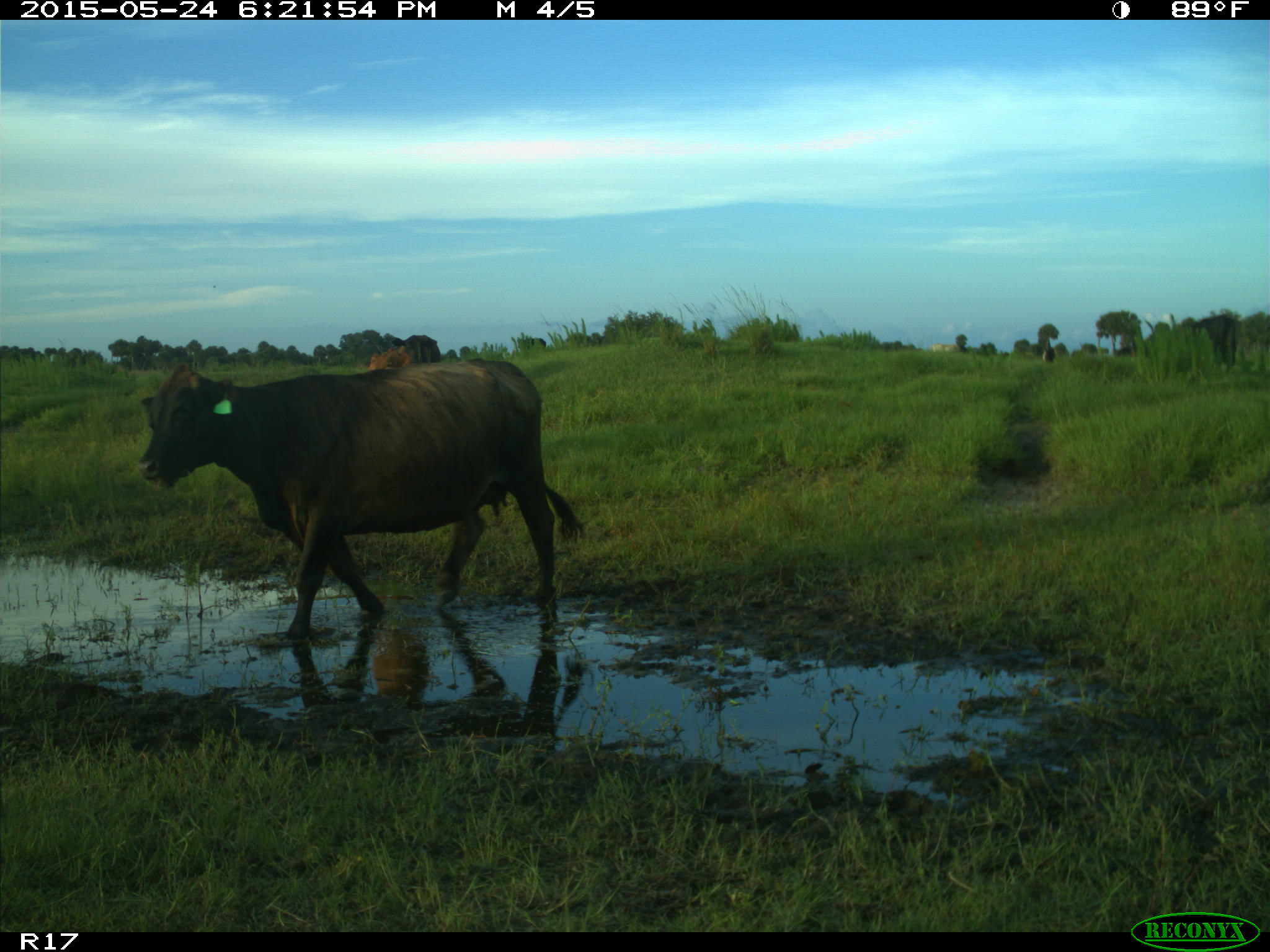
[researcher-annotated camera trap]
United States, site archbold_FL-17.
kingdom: Animalia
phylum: Chordata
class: Mammalia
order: Artiodactyla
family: Bovidae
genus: Bos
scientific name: Bos taurus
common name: domestic cow